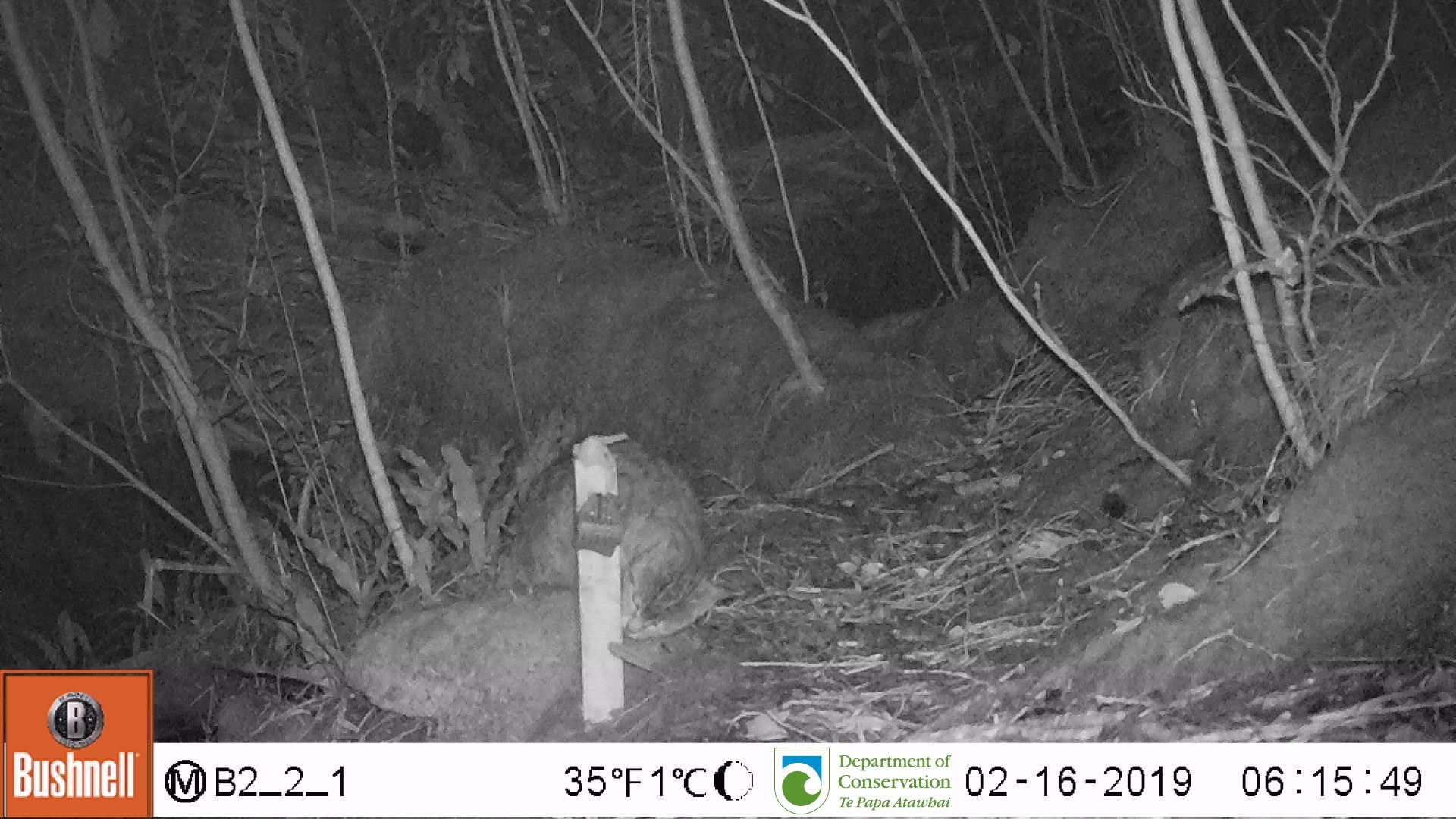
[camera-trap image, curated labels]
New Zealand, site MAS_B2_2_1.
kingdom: Animalia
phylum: Chordata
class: Mammalia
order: Carnivora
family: Felidae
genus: Felis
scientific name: Felis catus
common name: domestic cat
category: cat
Cat (domestic cat) (Felis catus).